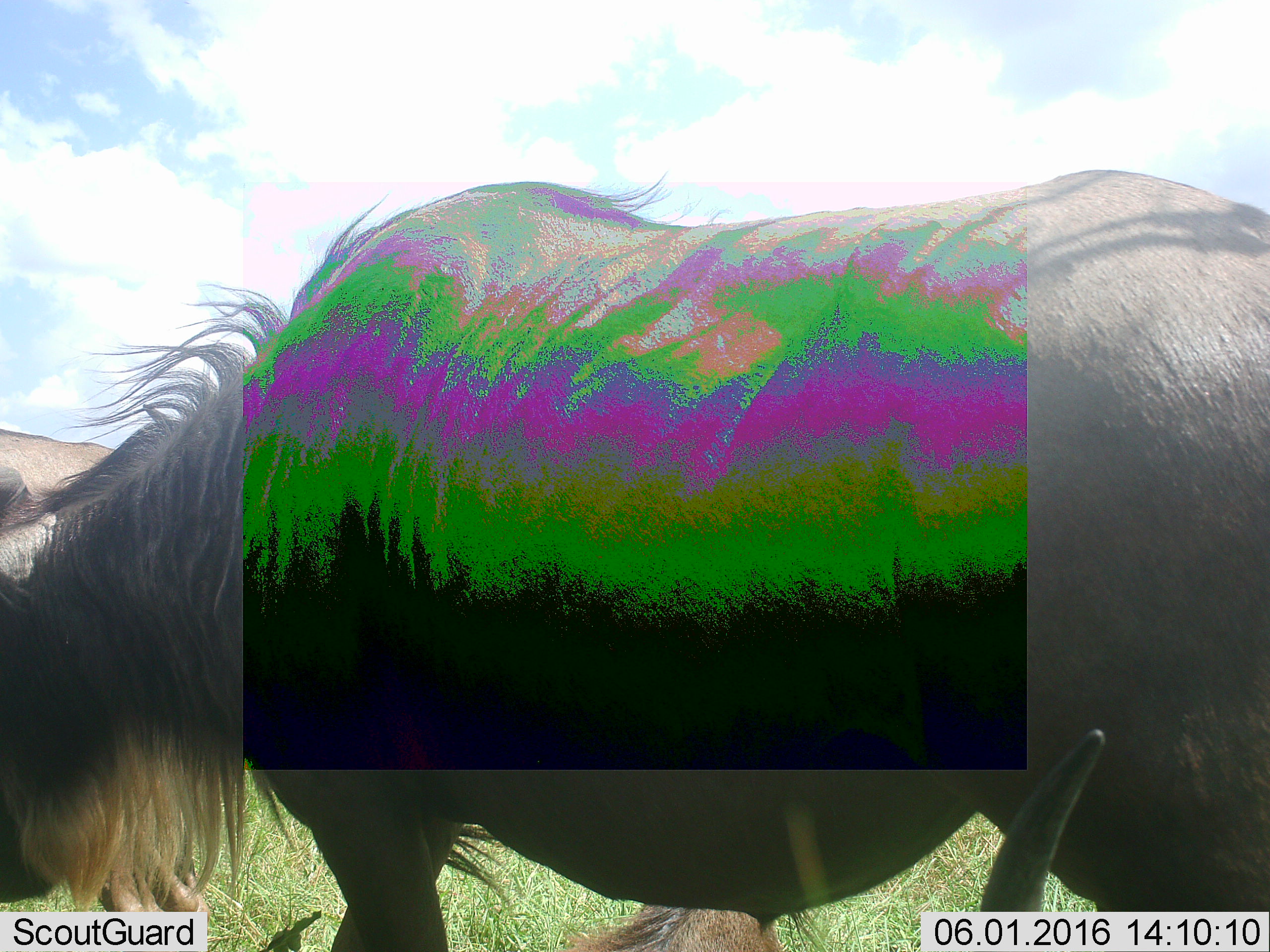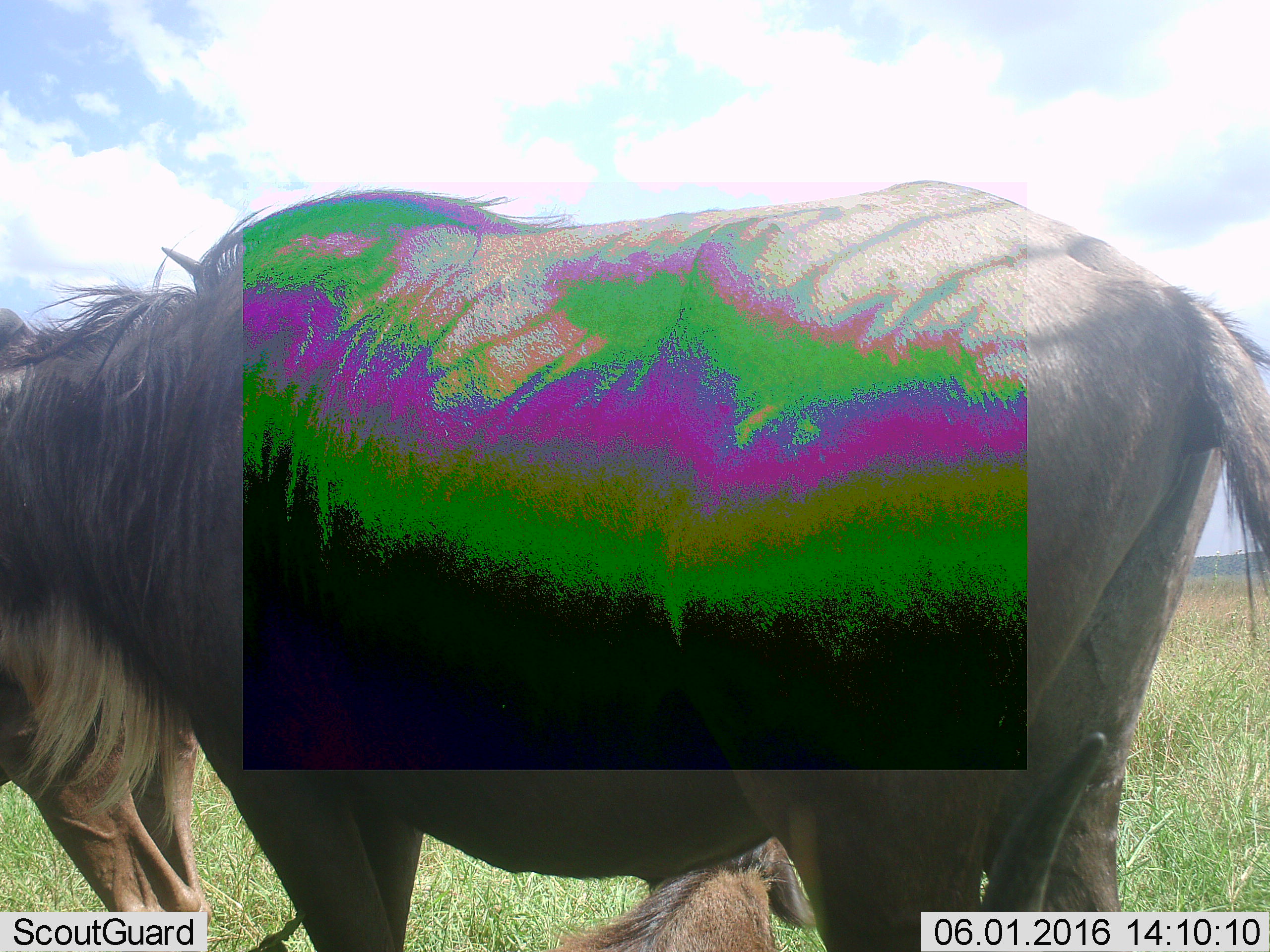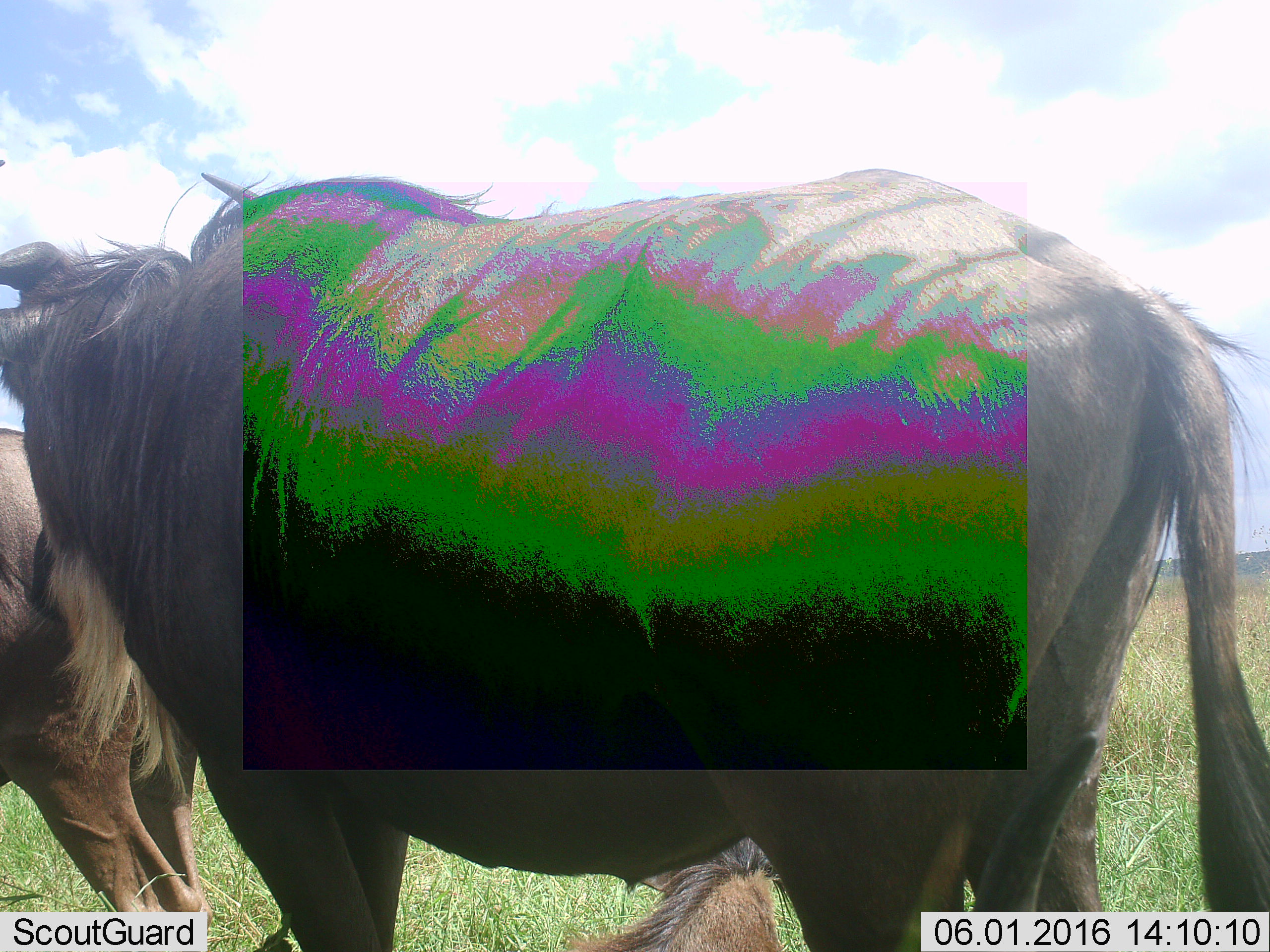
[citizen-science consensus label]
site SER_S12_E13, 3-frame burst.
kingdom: Animalia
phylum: Chordata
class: Mammalia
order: Artiodactyla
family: Bovidae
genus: Connochaetes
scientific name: Connochaetes taurinus taurinus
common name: blue wildebeest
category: wildebeestblue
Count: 3.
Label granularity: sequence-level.